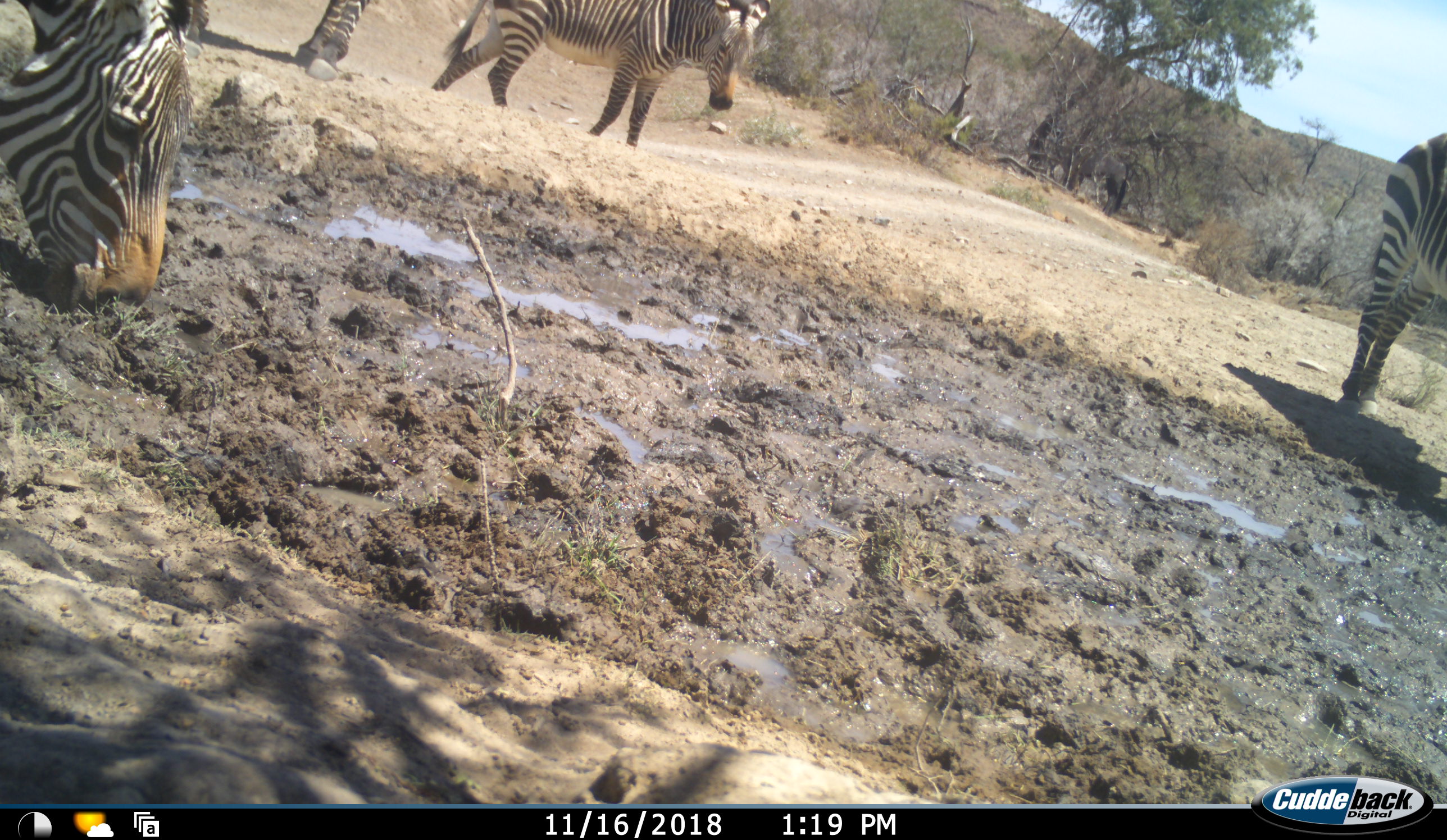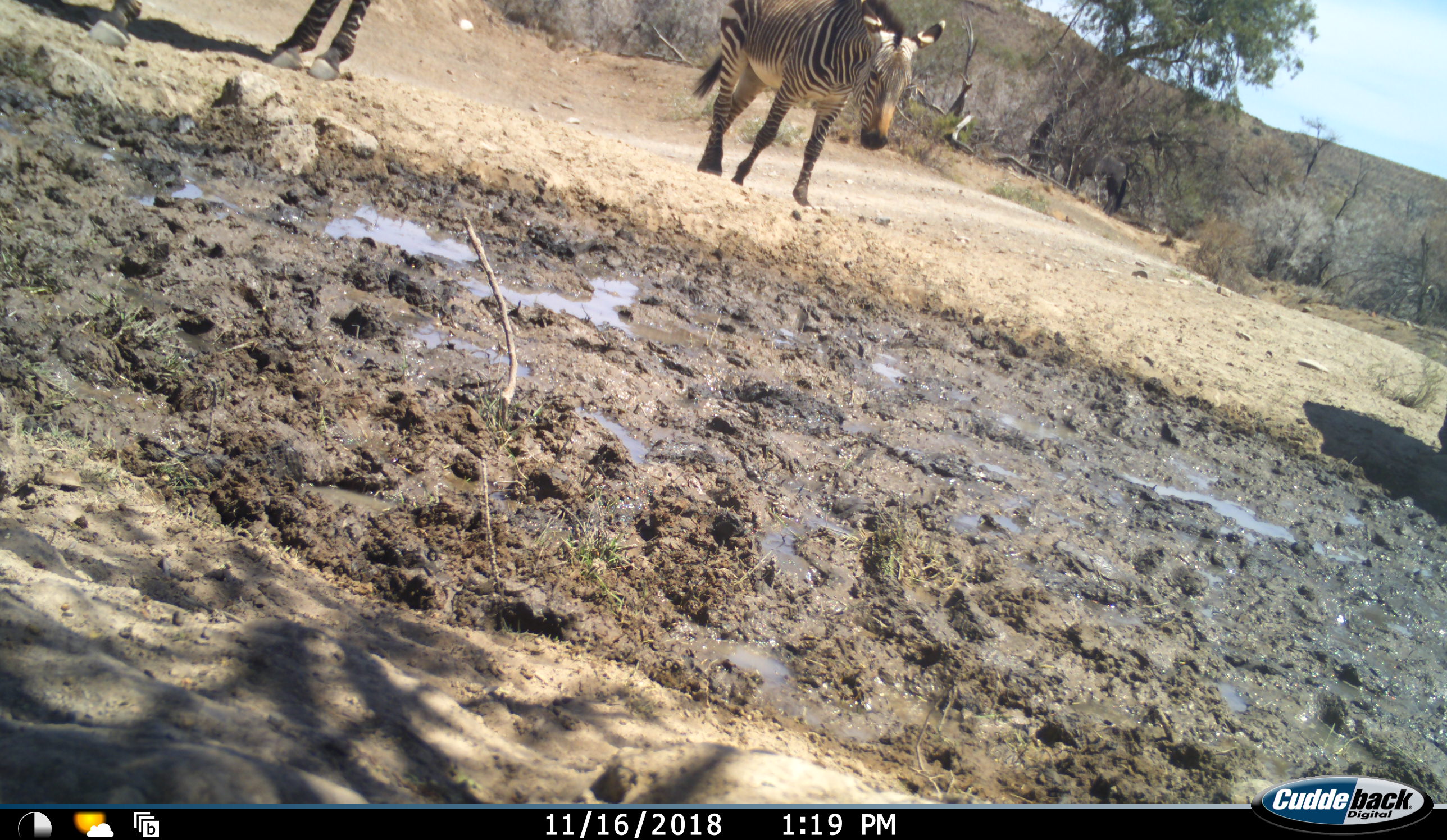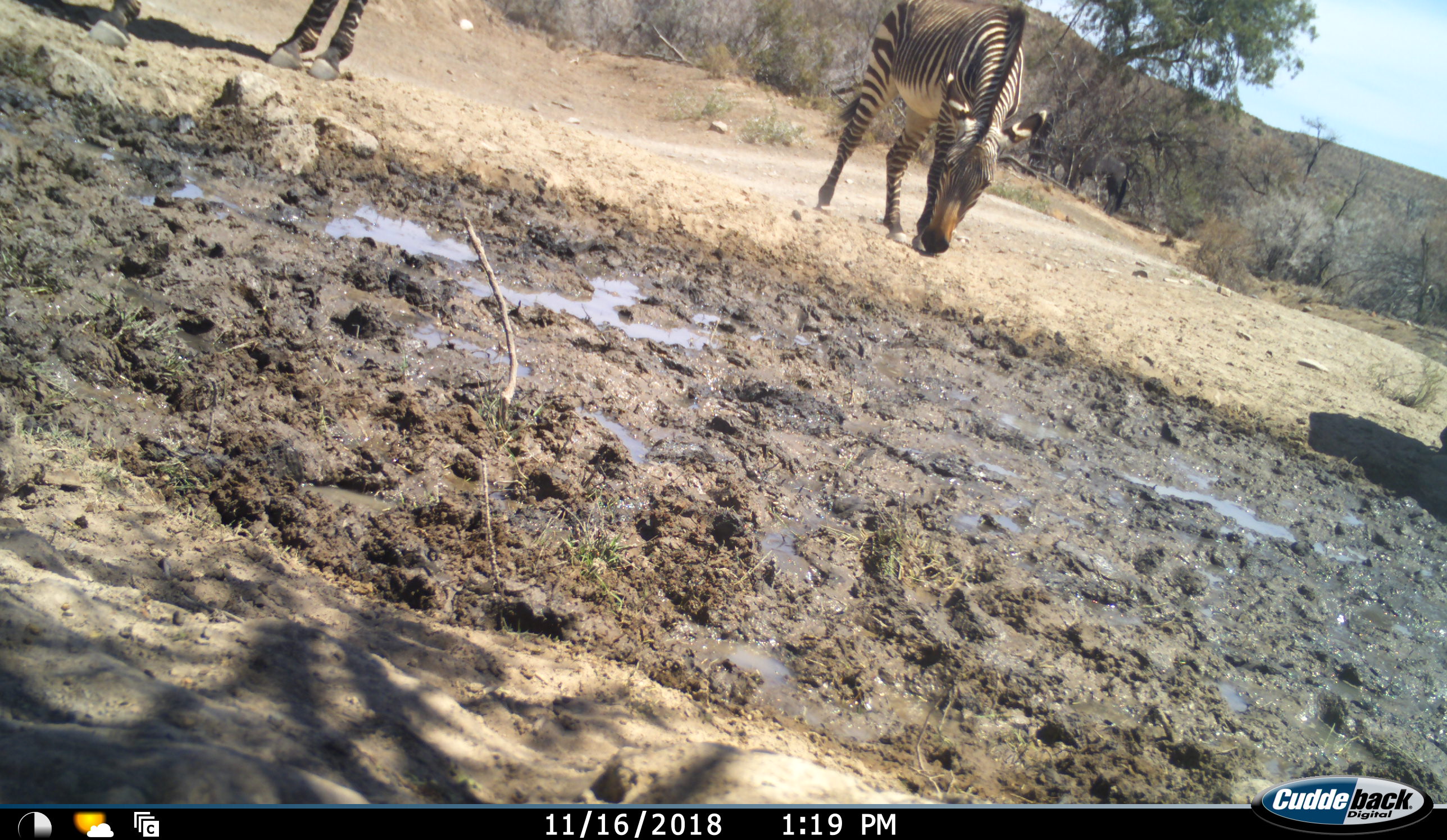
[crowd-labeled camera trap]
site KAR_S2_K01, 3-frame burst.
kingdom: Animalia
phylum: Chordata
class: Mammalia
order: Perissodactyla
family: Equidae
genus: Equus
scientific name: Equus zebra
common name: mountain zebra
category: zebramountain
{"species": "zebramountain (mountain zebra) (Equus zebra)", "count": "4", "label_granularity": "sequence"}